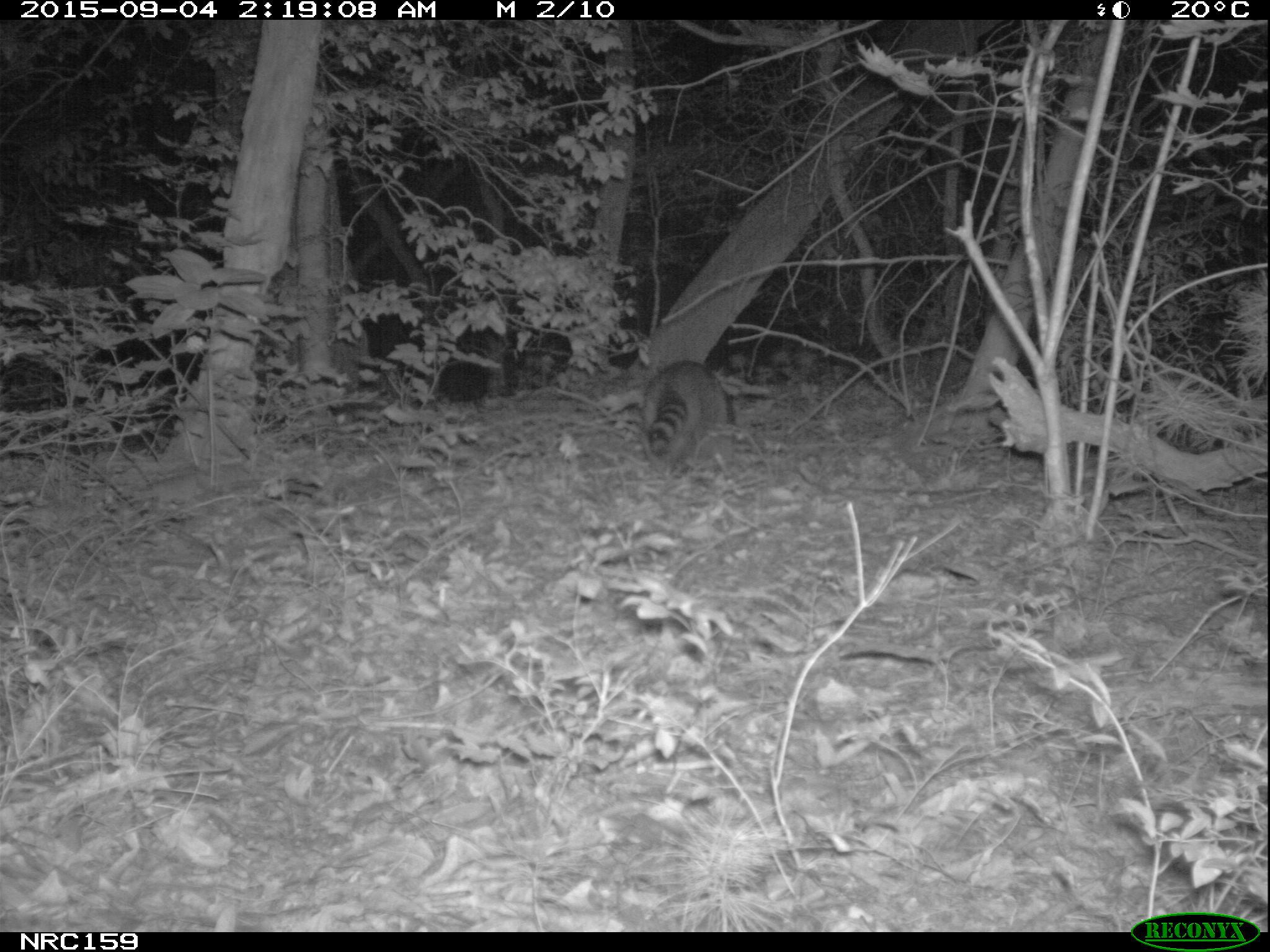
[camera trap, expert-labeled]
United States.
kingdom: Animalia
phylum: Chordata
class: Mammalia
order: Carnivora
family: Procyonidae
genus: Procyon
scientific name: Procyon lotor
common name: northern raccoon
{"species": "Northern Raccoon (Procyon lotor)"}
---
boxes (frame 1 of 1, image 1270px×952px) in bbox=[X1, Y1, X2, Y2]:
Northern Raccoon: bbox=[631, 355, 748, 475]